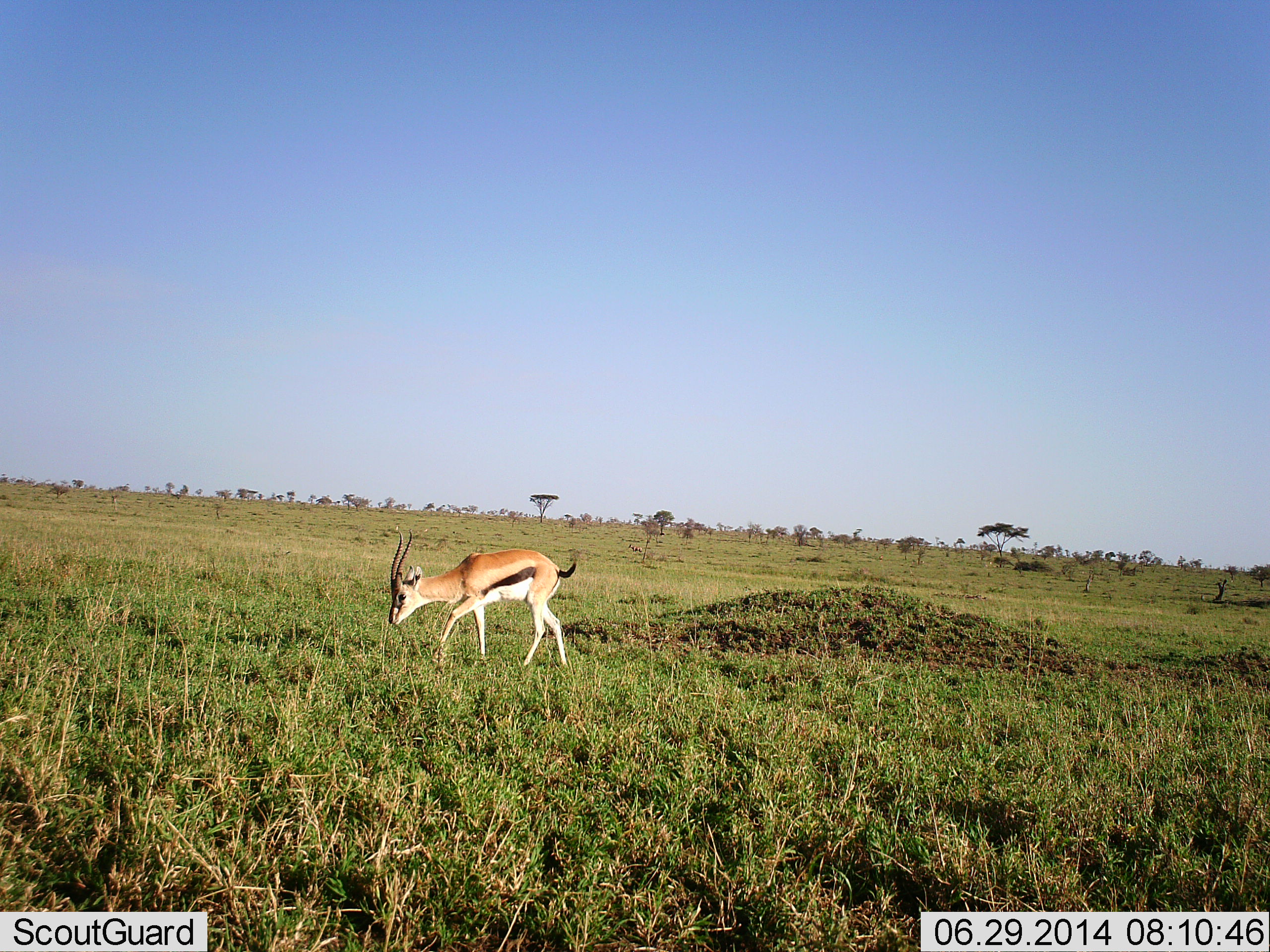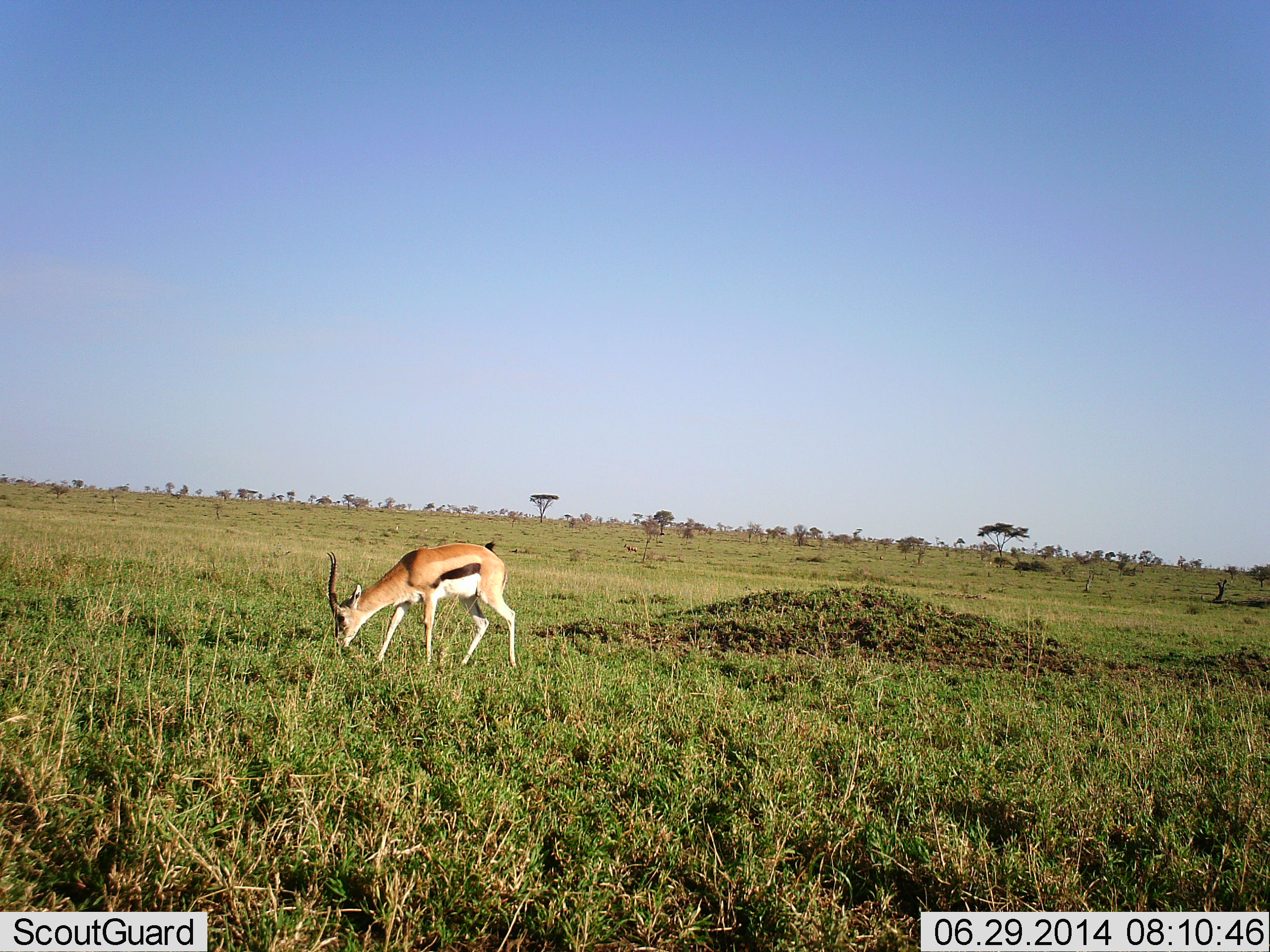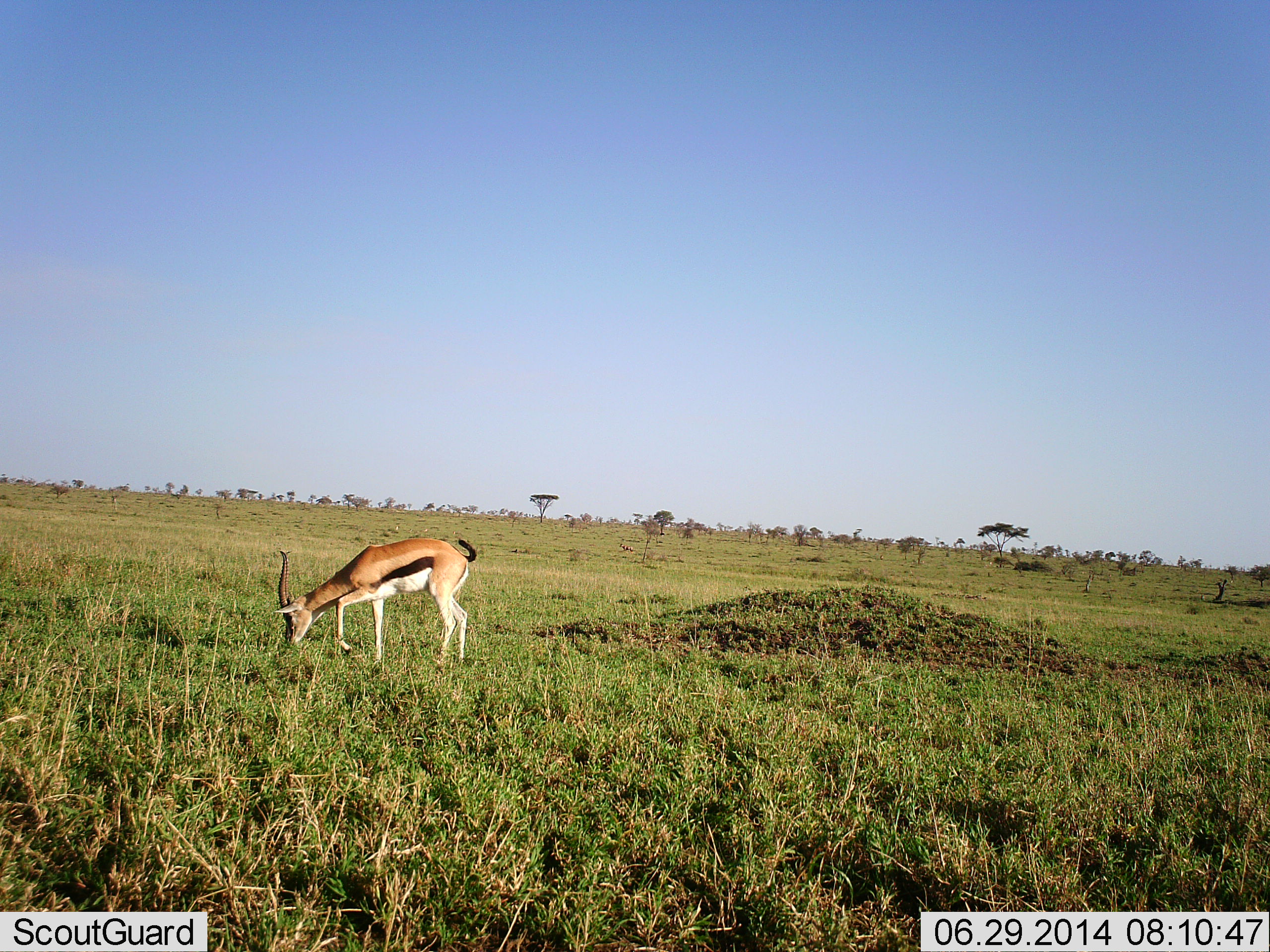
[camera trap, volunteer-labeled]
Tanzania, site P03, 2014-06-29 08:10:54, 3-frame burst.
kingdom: Animalia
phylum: Chordata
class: Mammalia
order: Artiodactyla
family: Bovidae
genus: Eudorcas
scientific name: Eudorcas thomsonii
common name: thomson's gazelle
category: gazellethomsons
Gazellethomsons (thomson's gazelle) (Eudorcas thomsonii), count 1. Behavior (volunteer vote fractions): standing 20%, resting 0%, moving 20%, interacting 0%. Young present (vote fraction): 0%. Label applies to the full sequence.